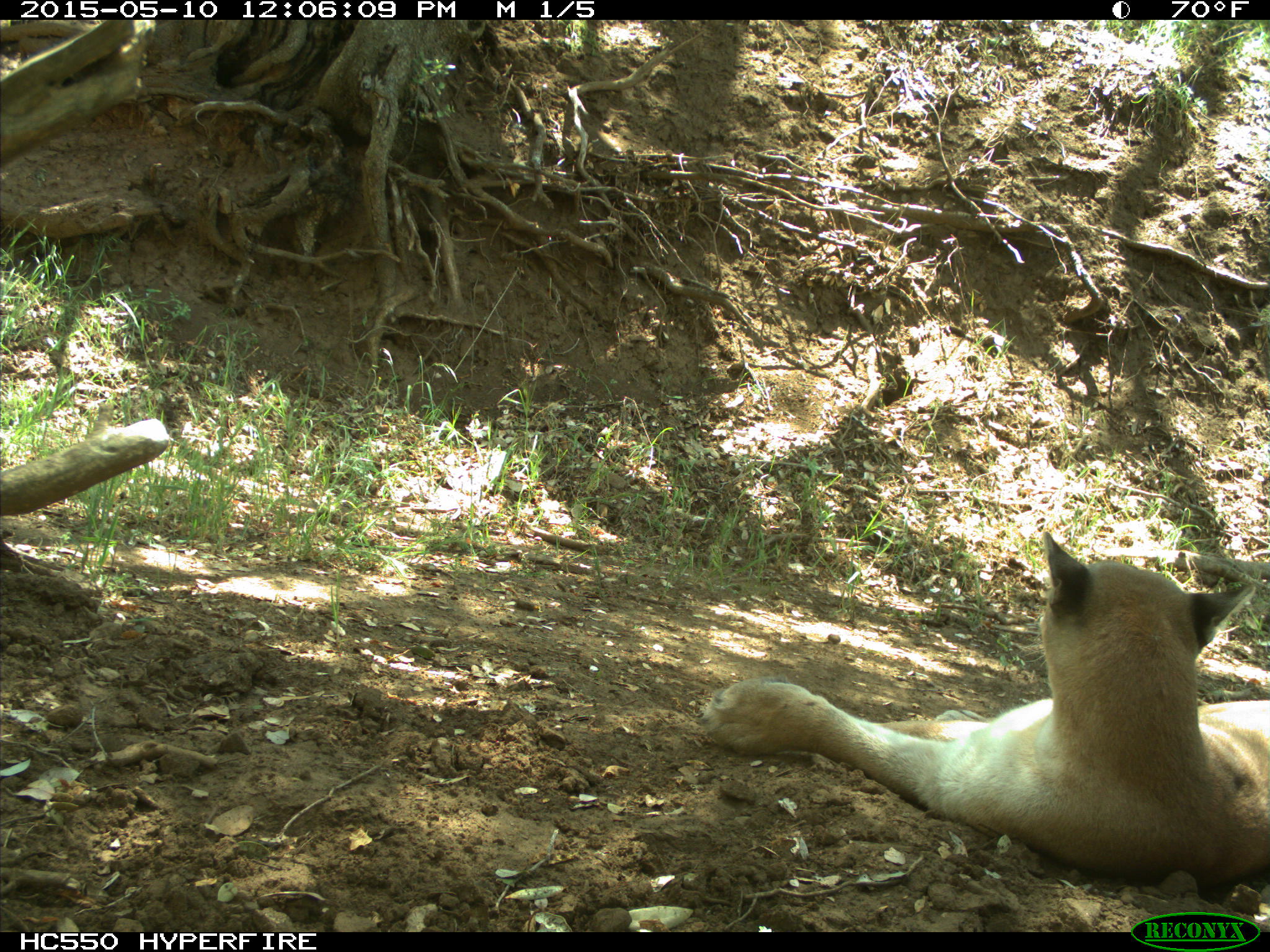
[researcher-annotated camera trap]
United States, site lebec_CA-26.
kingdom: Animalia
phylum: Chordata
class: Mammalia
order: Carnivora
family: Felidae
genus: Puma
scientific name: Puma concolor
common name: mountain lion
Puma concolor (mountain lion).